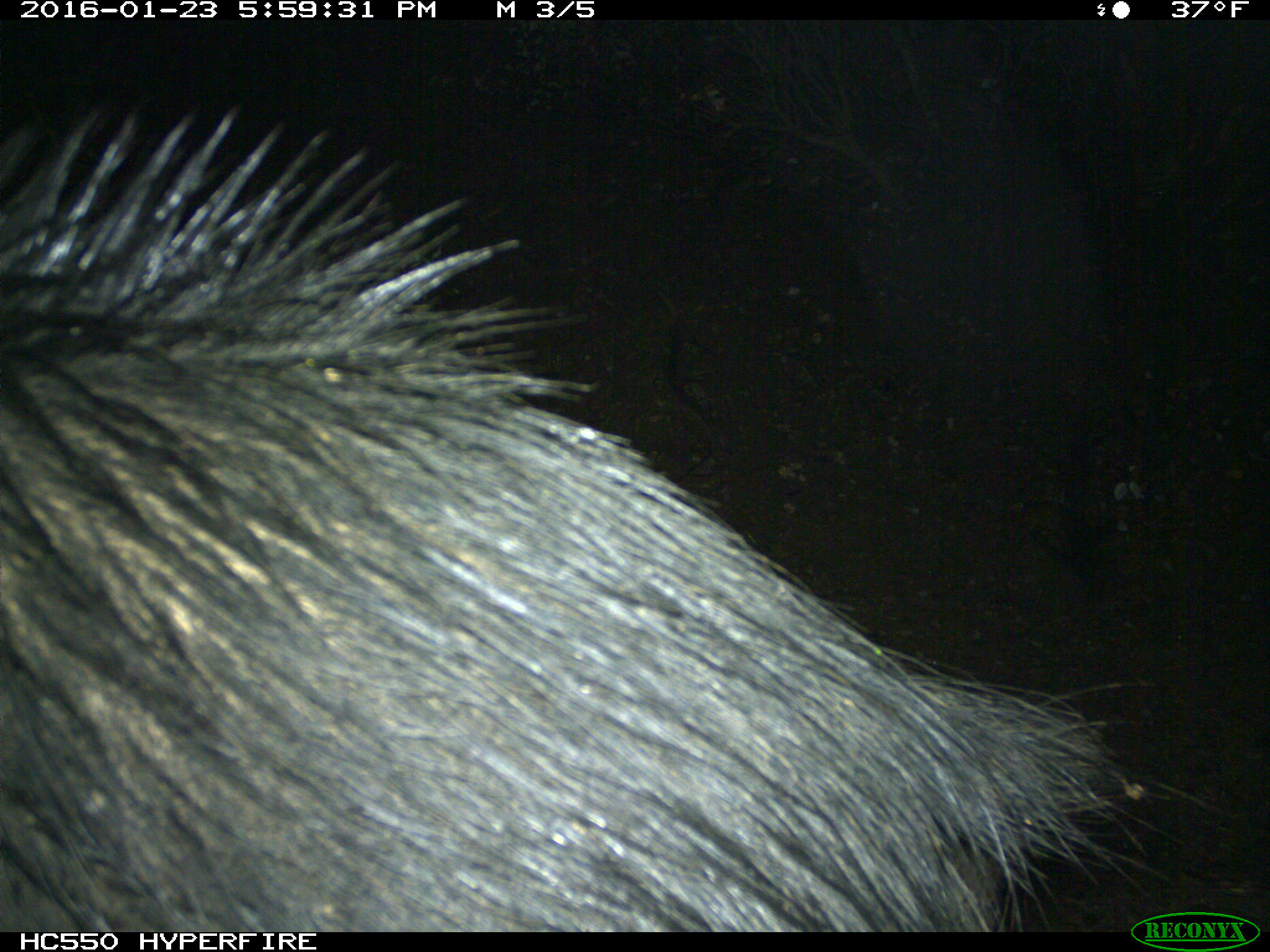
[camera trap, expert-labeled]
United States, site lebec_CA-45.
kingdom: Animalia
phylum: Chordata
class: Mammalia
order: Artiodactyla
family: Suidae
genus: Sus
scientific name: Sus scrofa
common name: wild boar